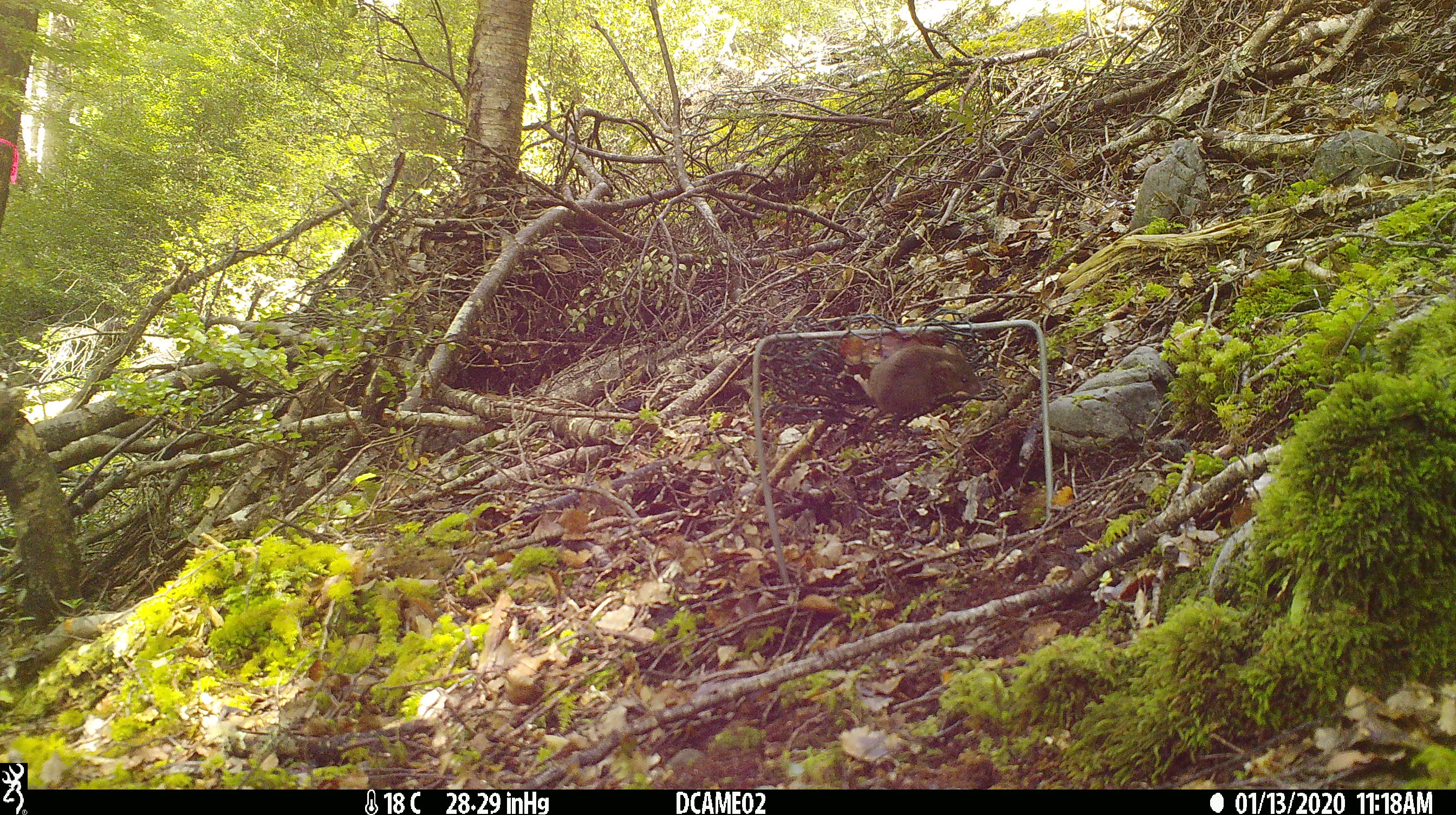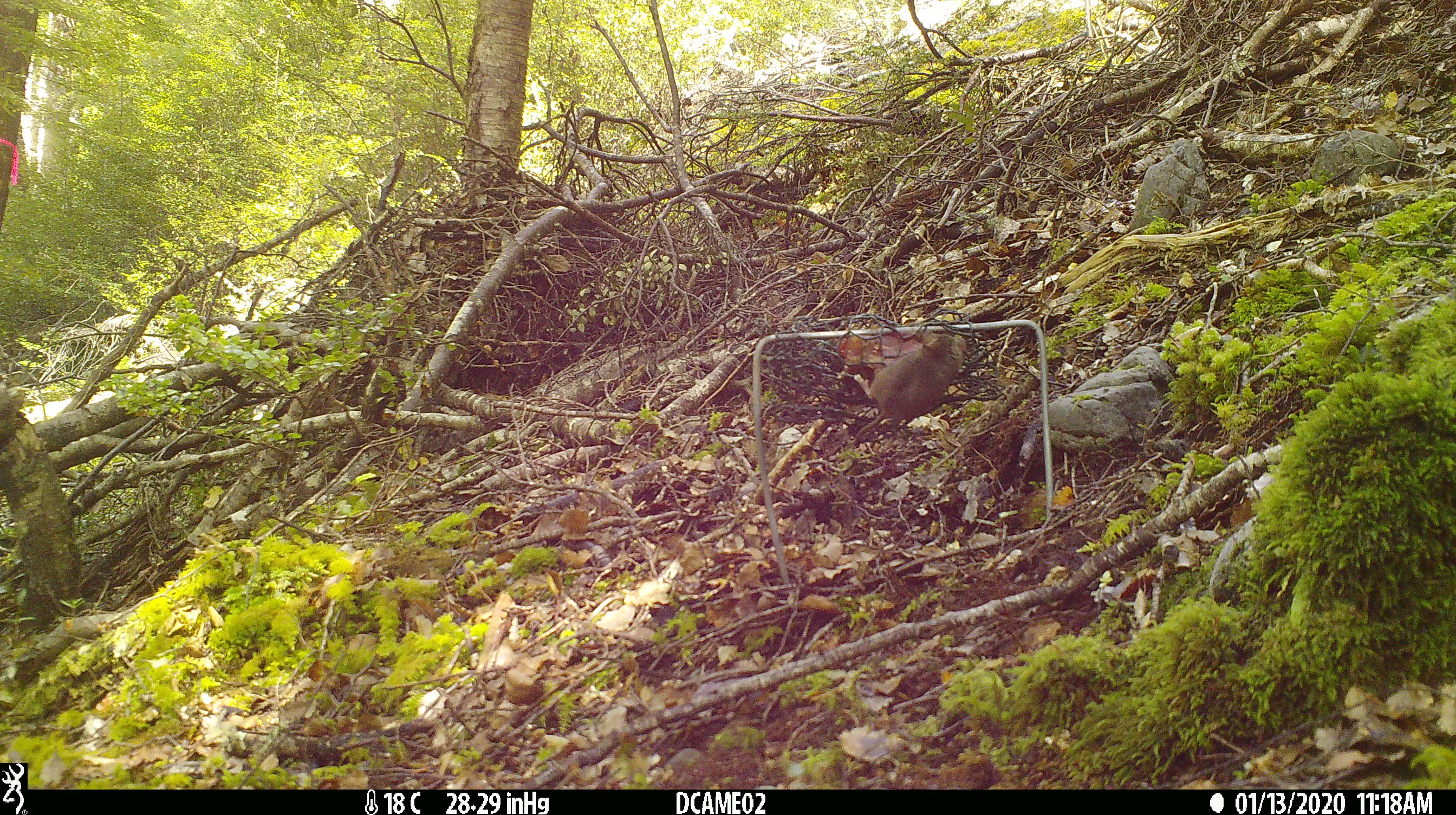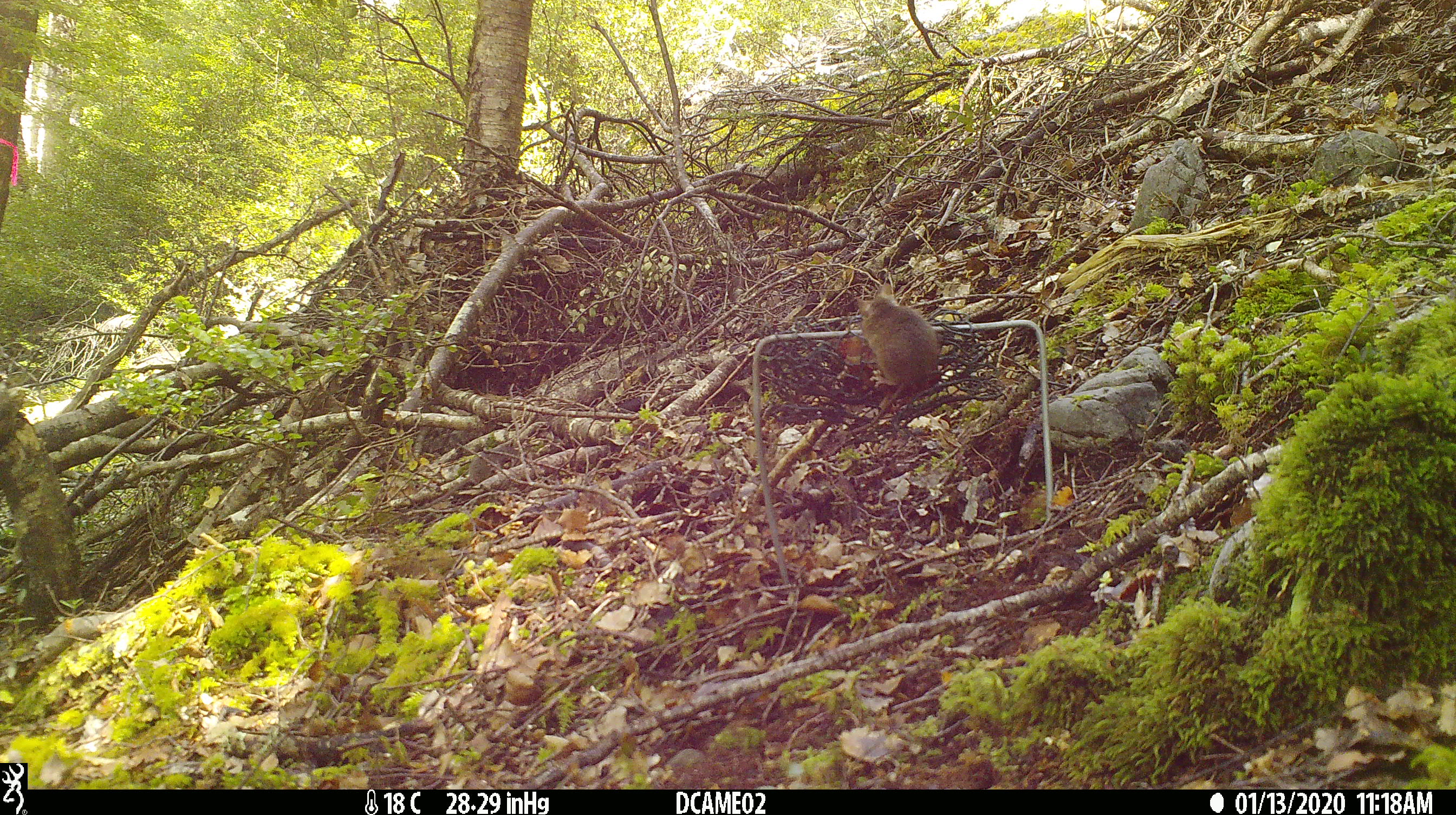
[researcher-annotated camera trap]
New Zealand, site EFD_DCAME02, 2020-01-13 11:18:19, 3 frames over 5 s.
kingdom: Animalia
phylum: Chordata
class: Mammalia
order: Rodentia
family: Muridae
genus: Mus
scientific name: Mus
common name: mouse